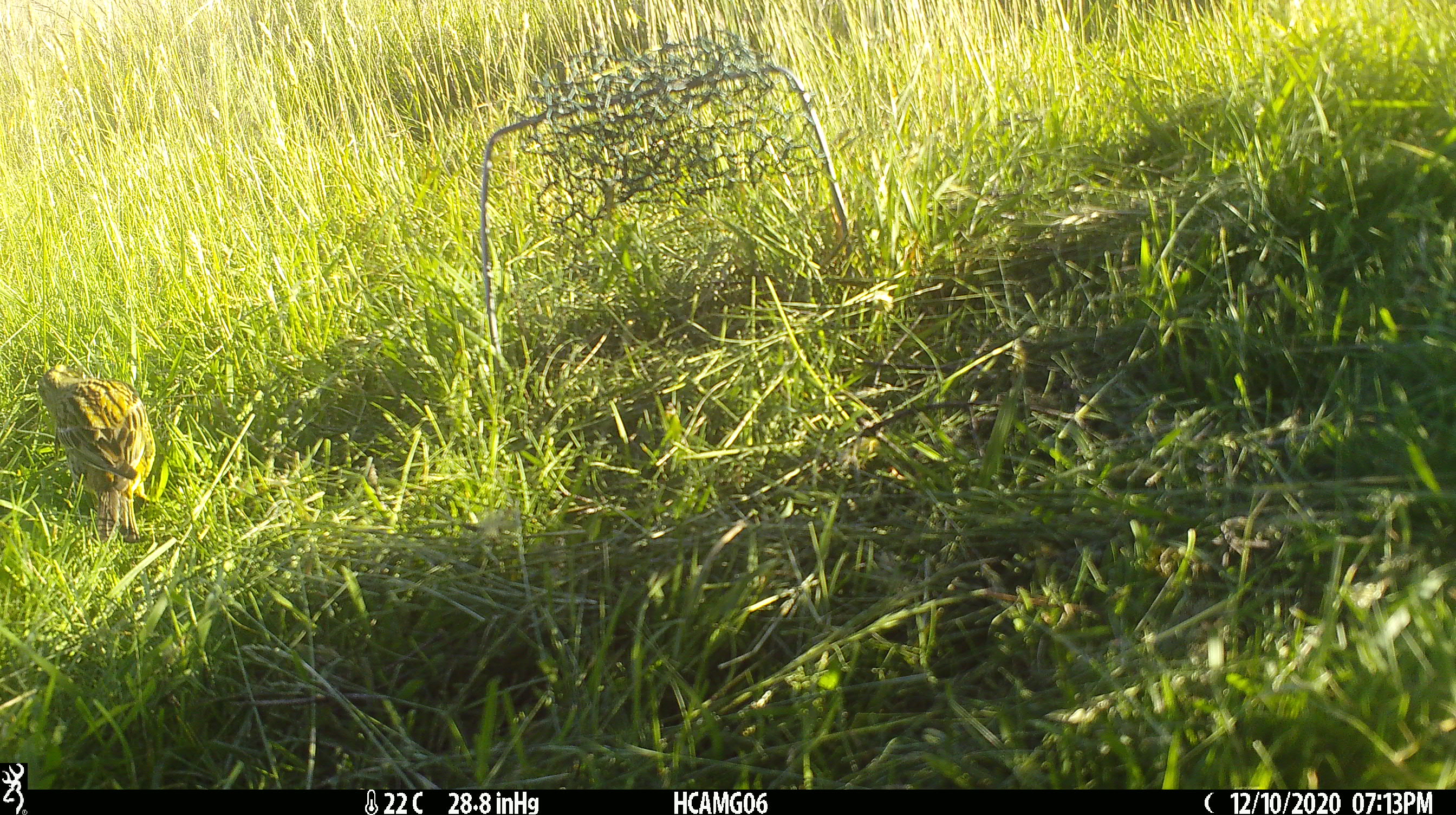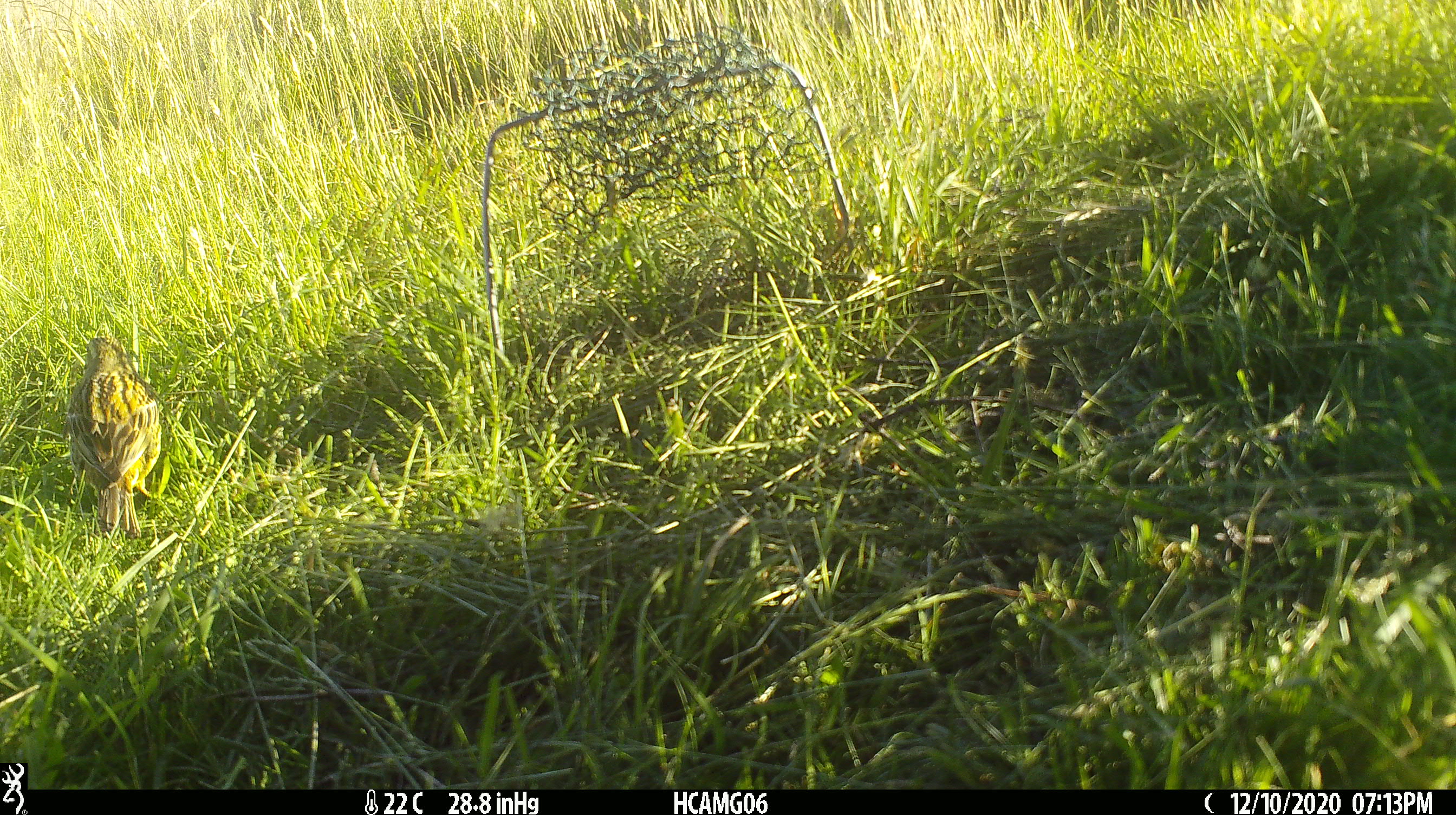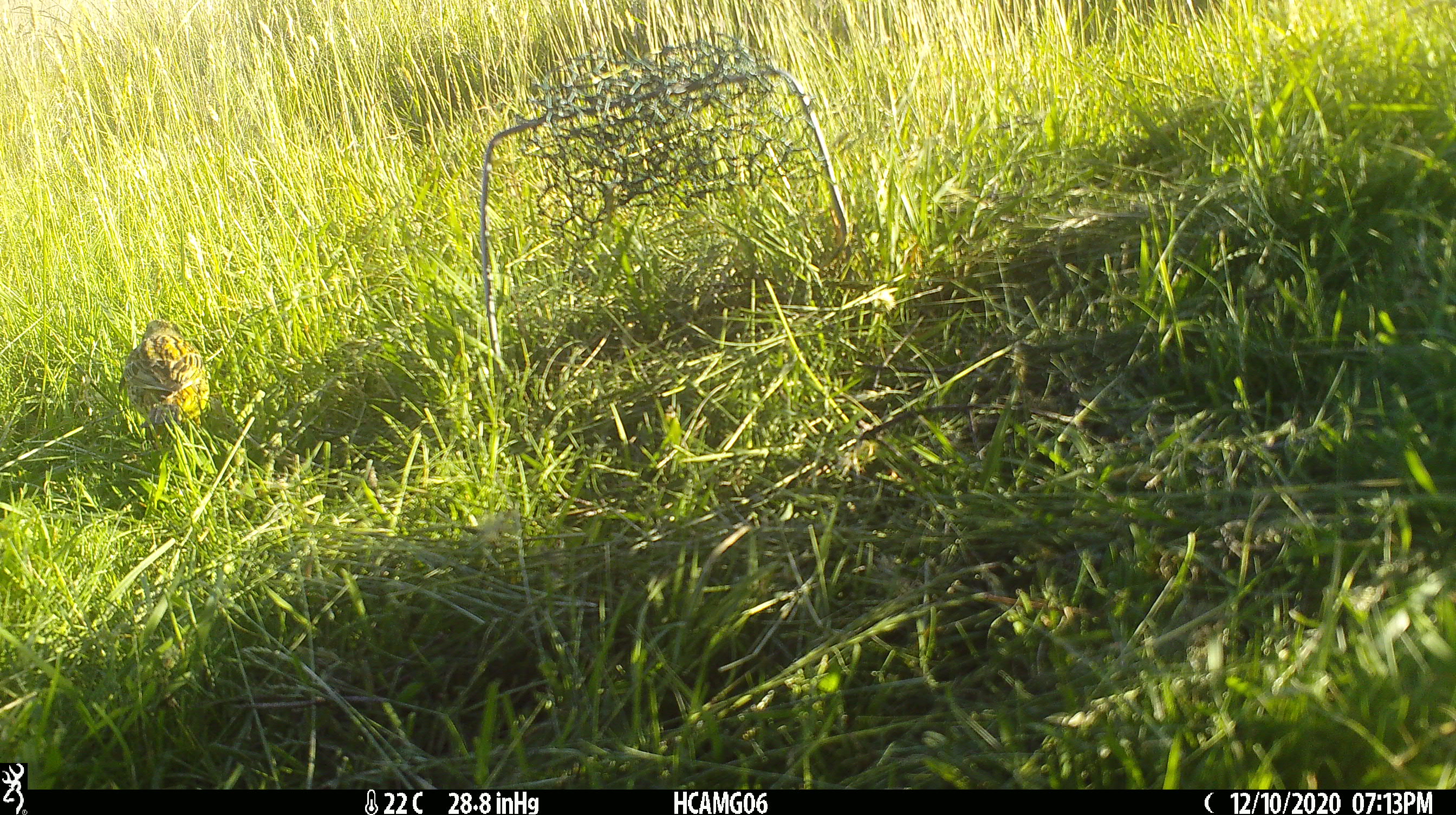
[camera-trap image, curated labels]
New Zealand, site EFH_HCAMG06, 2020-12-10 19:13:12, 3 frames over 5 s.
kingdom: Animalia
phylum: Chordata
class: Aves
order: Passeriformes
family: Emberizidae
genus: Emberiza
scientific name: Emberiza citrinella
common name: yellowhammer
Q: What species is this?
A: Yellowhammer (Emberiza citrinella).